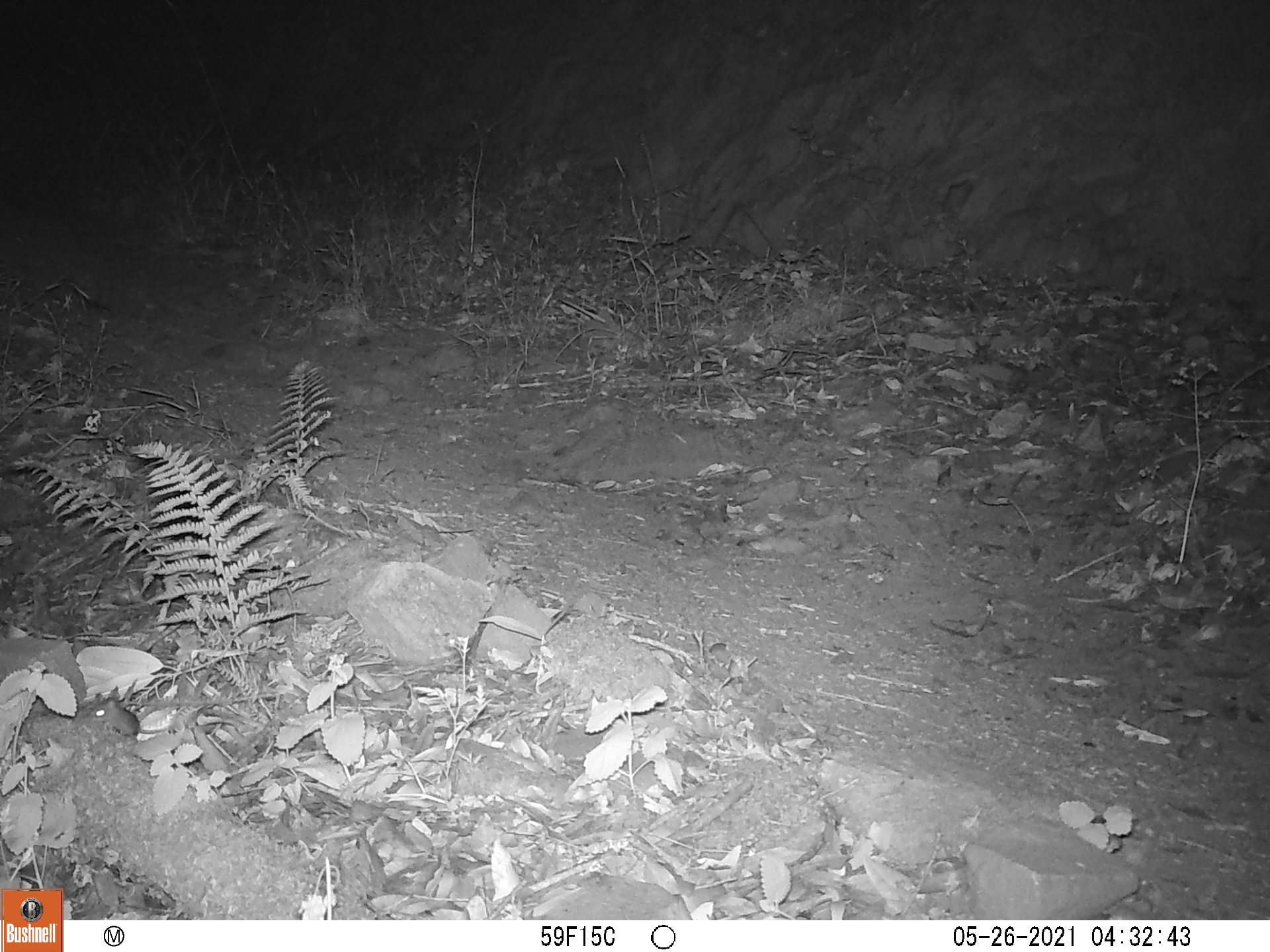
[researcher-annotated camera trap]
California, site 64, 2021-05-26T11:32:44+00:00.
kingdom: Animalia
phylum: Chordata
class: Mammalia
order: Rodentia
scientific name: Rodentia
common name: mouse or rat